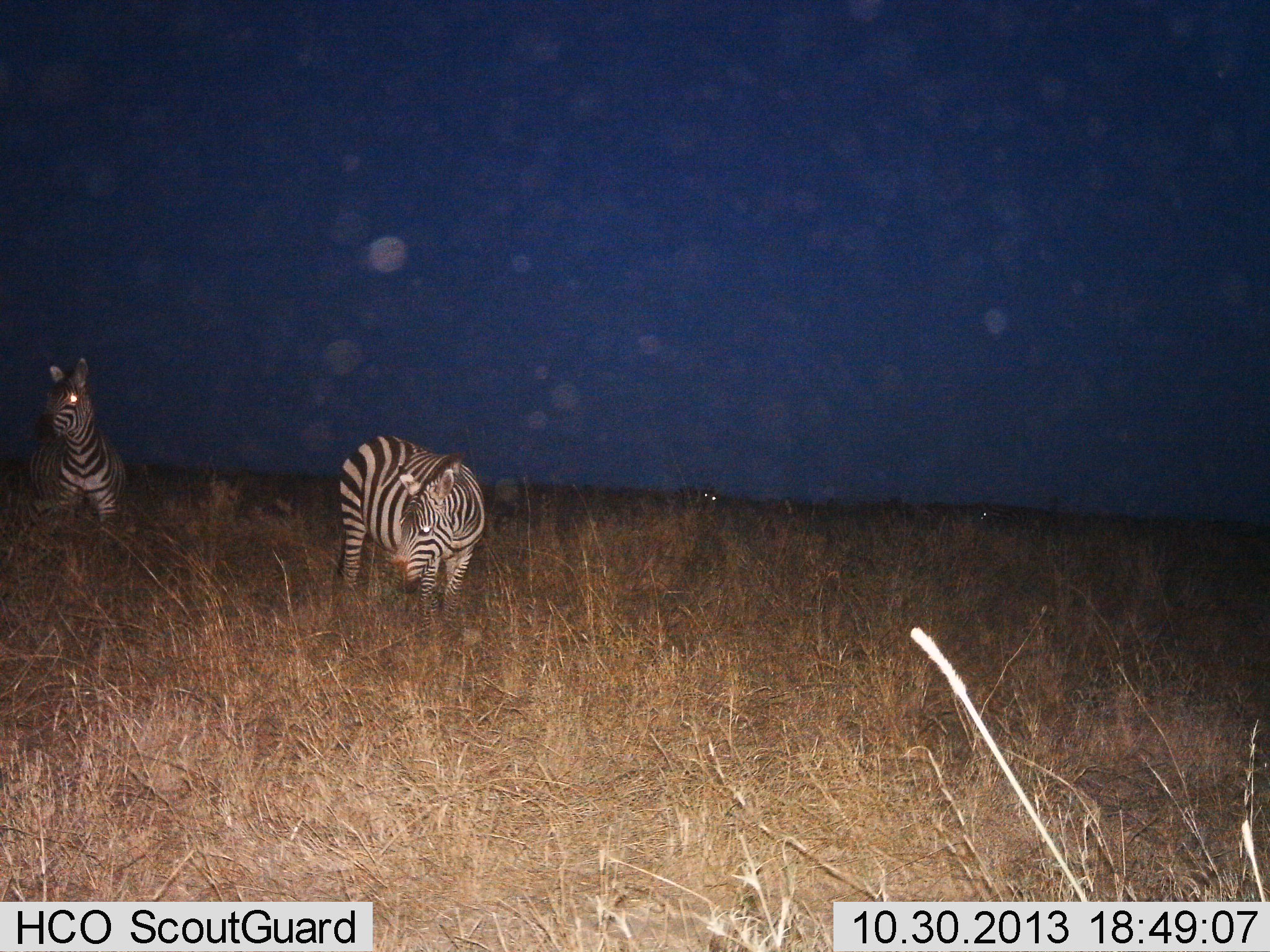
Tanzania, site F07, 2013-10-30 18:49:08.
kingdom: Animalia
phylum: Chordata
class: Mammalia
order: Perissodactyla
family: Equidae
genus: Equus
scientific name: Equus quagga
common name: plains zebra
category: zebra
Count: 2.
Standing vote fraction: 86%.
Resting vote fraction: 0%.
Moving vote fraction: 14%.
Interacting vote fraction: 0%.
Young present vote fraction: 0%.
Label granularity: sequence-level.